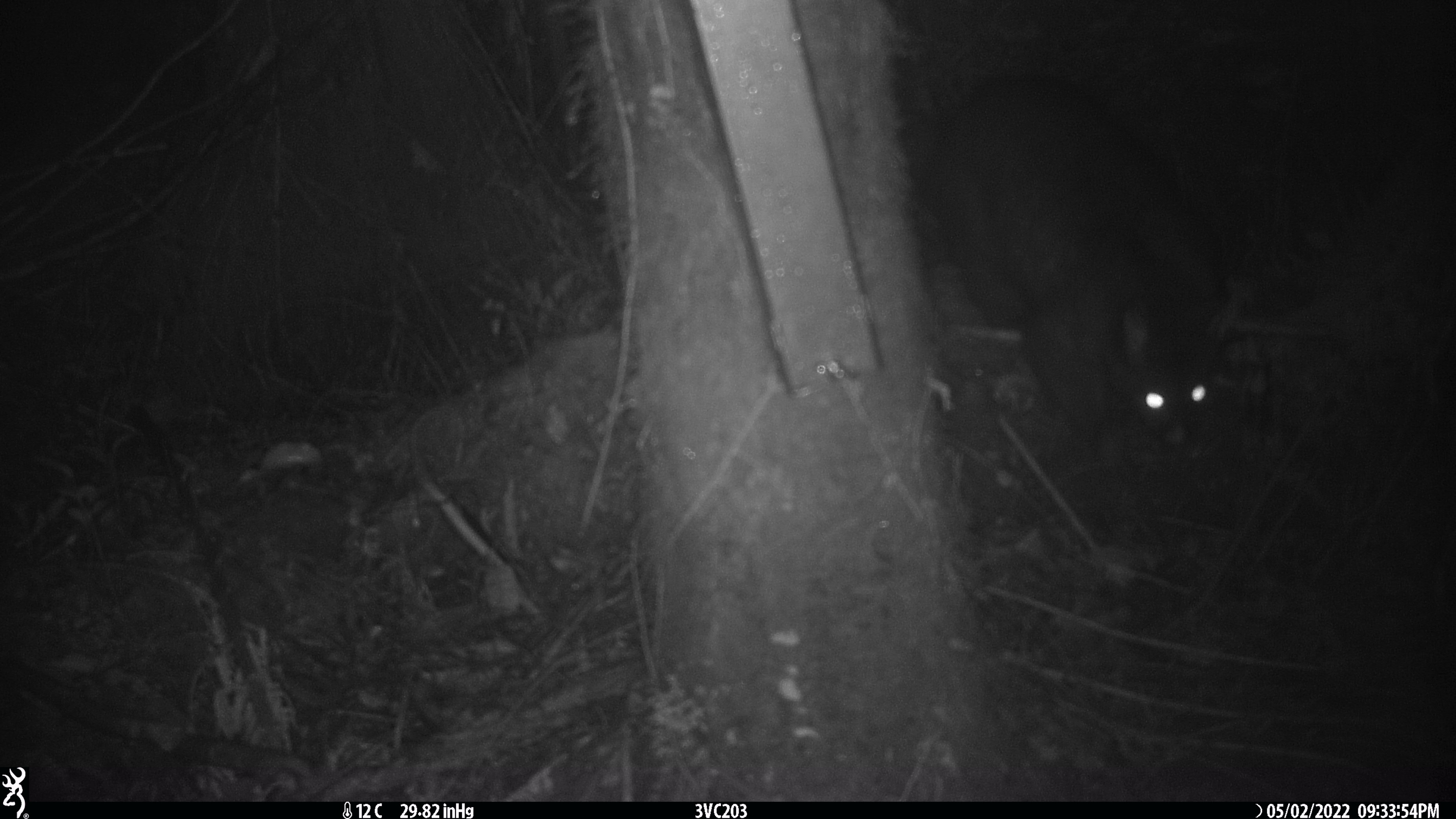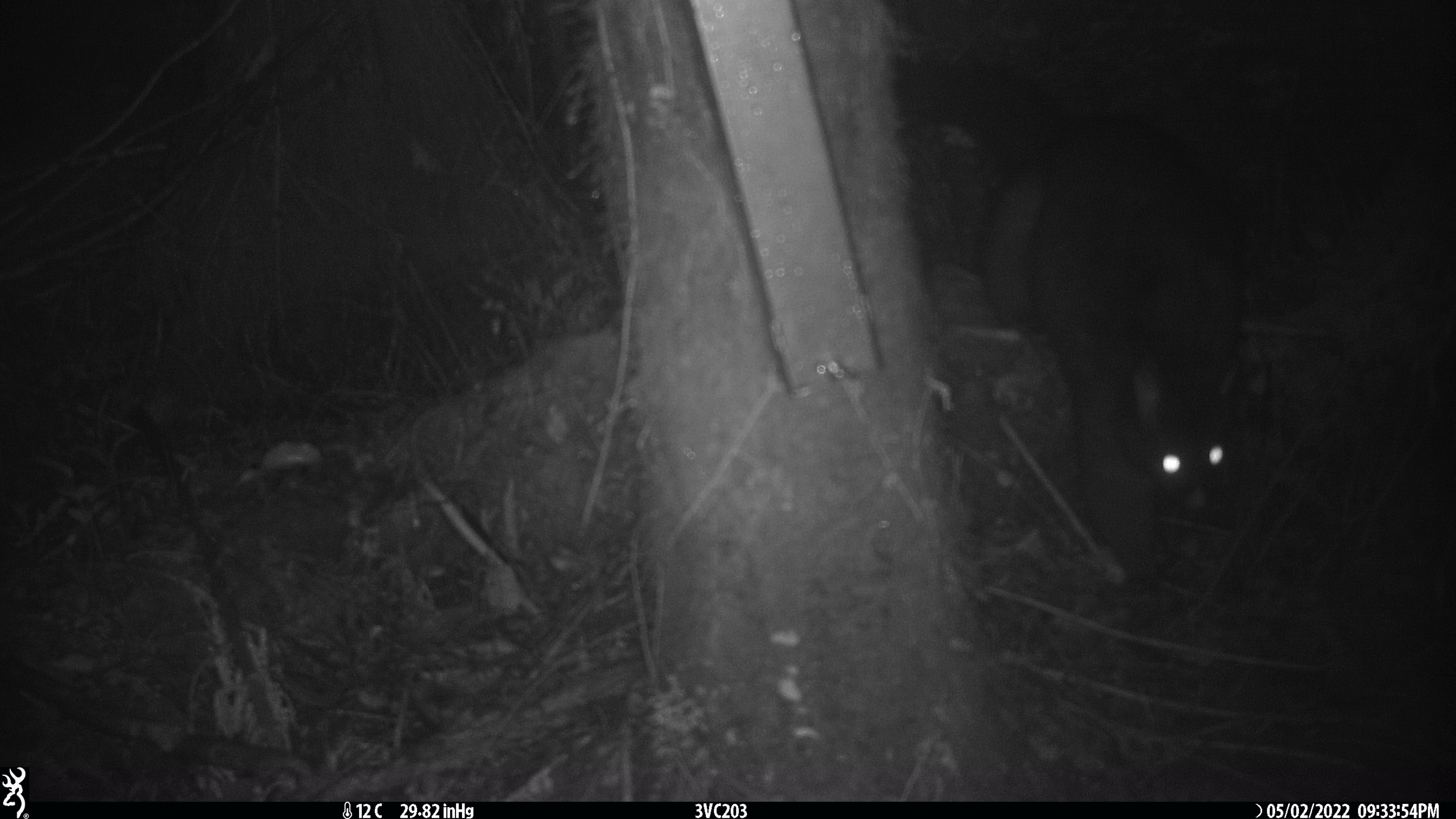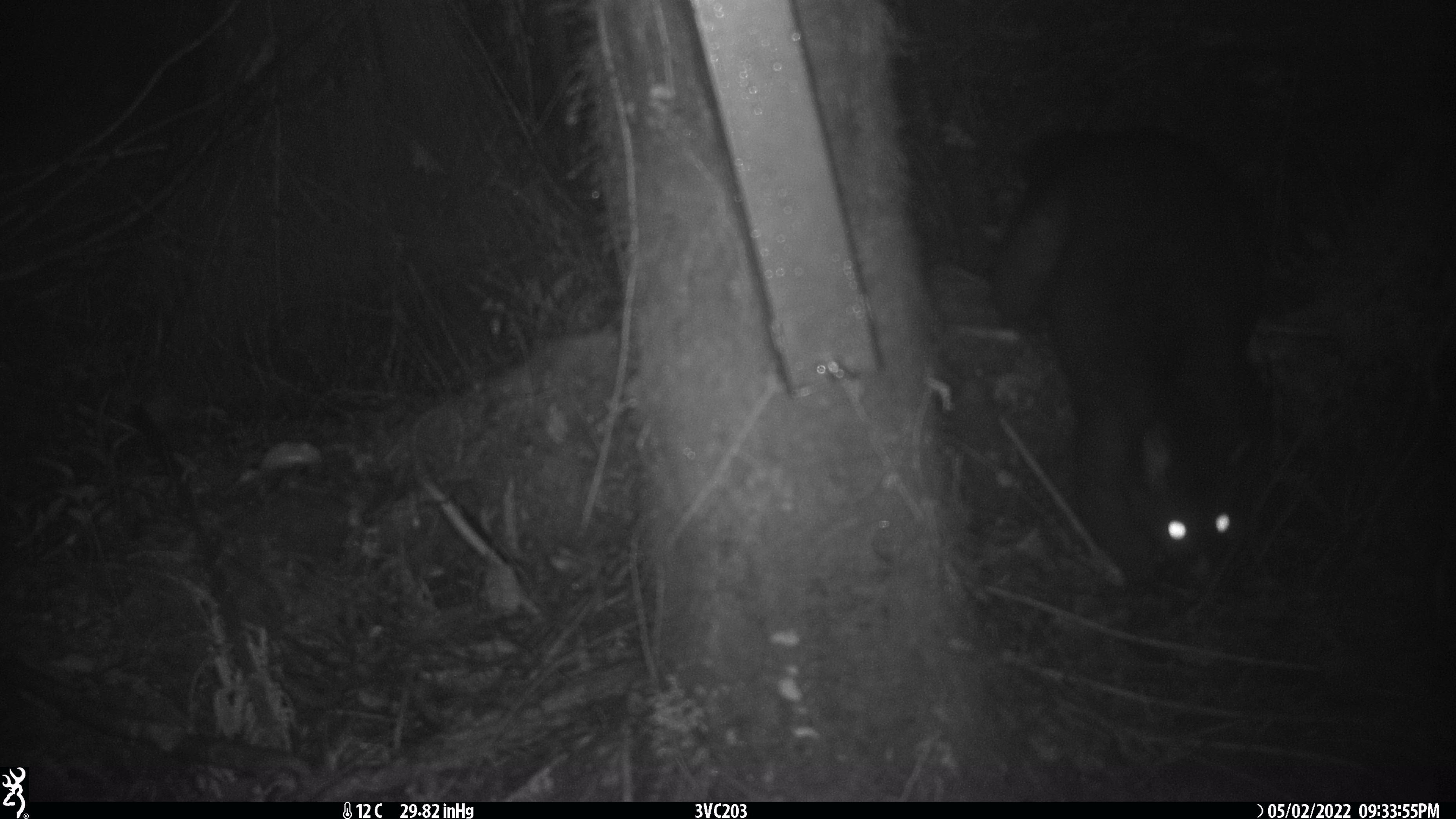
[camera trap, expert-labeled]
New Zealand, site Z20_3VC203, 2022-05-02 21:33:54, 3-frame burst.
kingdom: Animalia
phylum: Chordata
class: Mammalia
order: Diprotodontia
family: Phalangeridae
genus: Trichosurus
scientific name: Trichosurus vulpecula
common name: common brushtail possum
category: possum